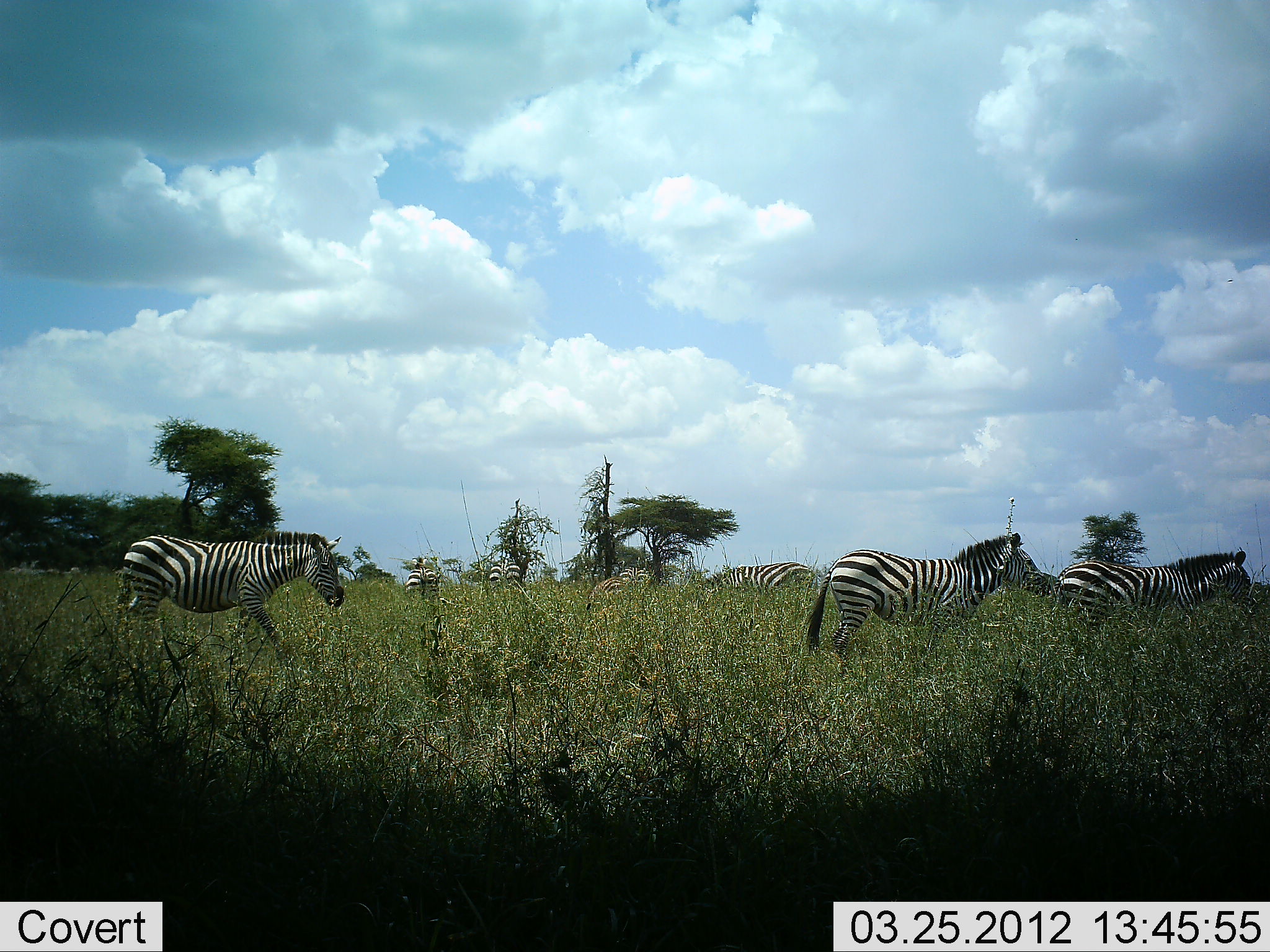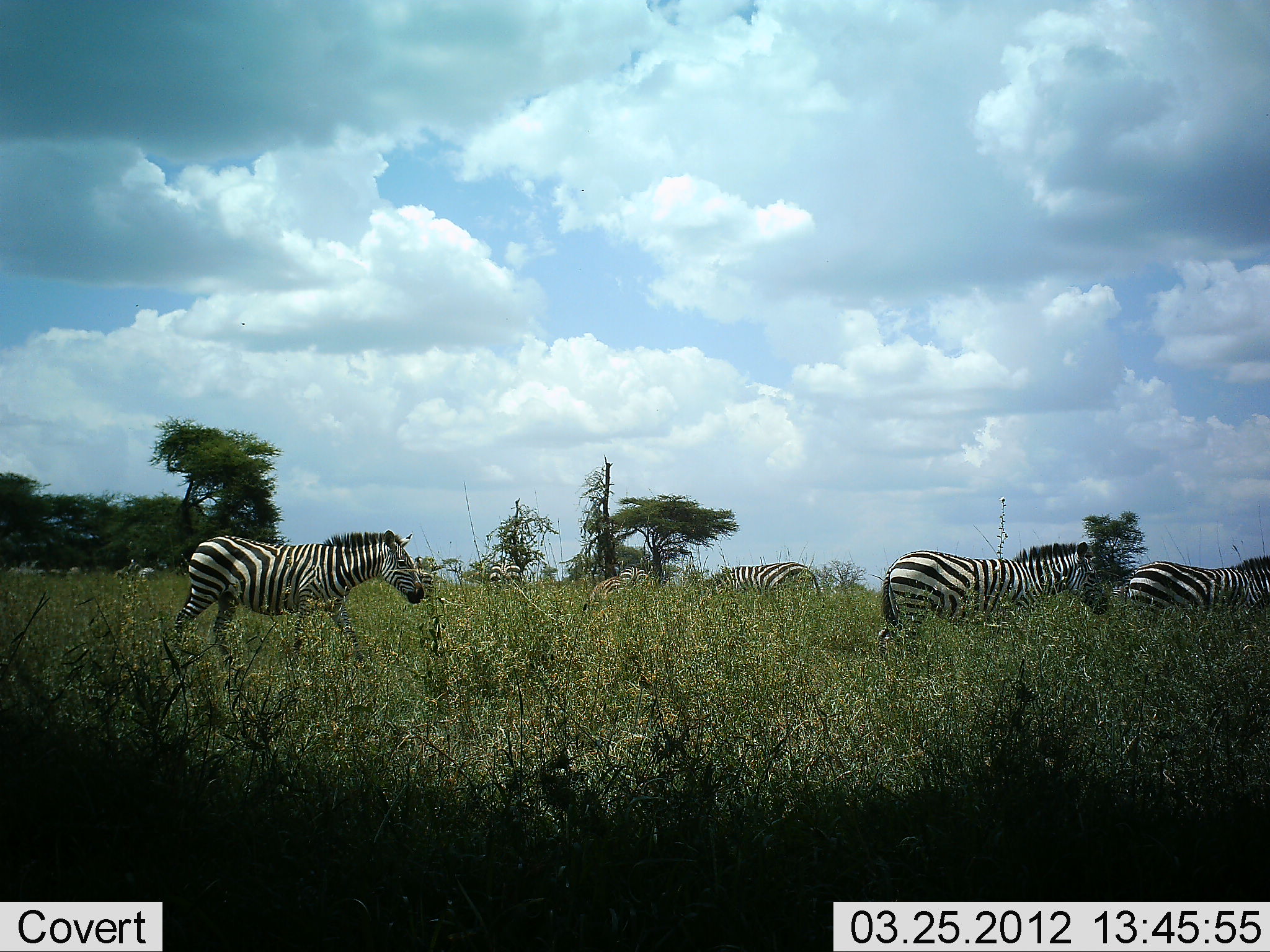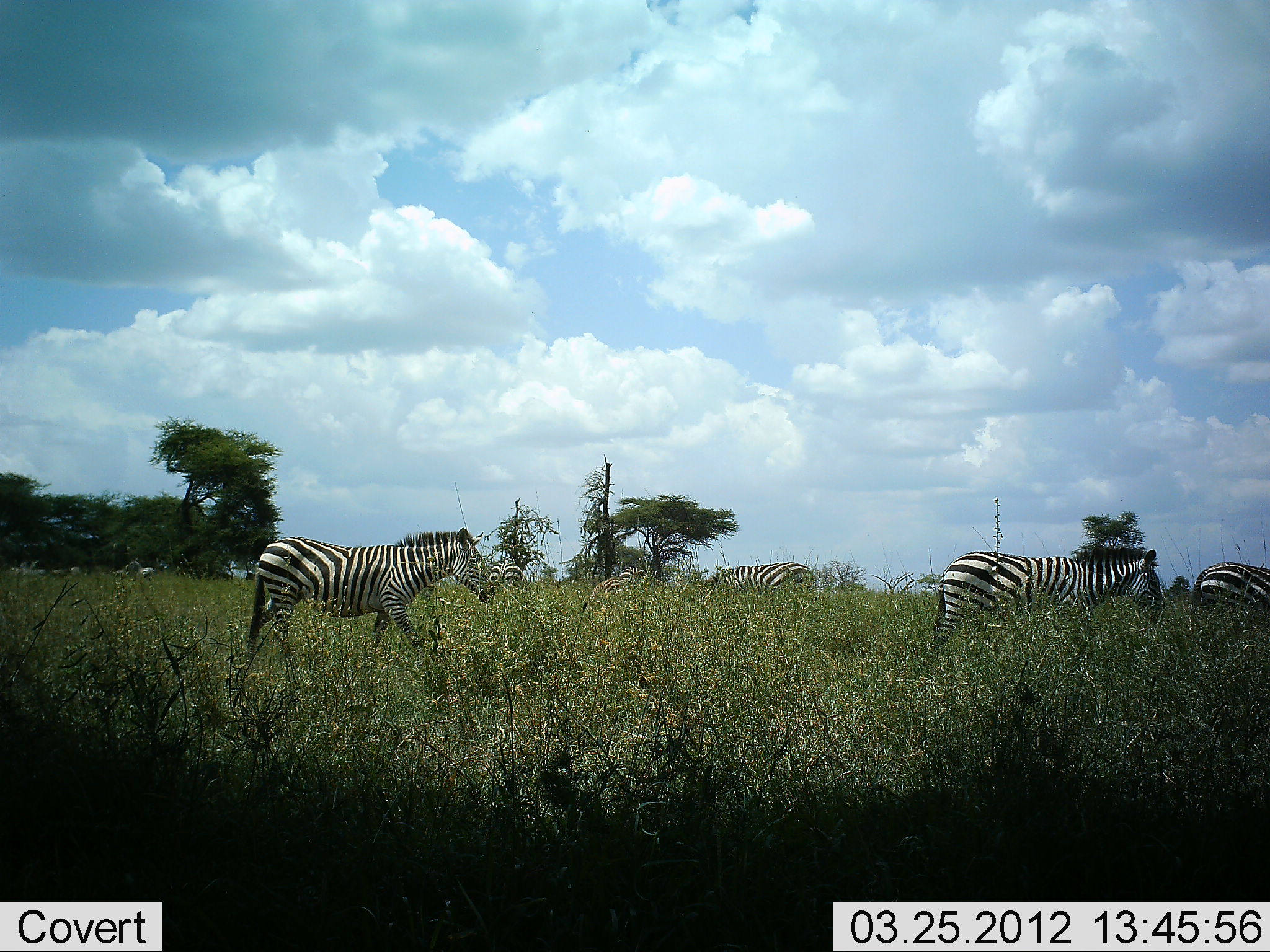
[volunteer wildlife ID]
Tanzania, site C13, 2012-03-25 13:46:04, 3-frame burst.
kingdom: Animalia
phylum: Chordata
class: Mammalia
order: Perissodactyla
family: Equidae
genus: Equus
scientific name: Equus quagga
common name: plains zebra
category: zebra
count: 7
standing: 44%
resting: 0%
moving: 100%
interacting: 0%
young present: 0%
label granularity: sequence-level